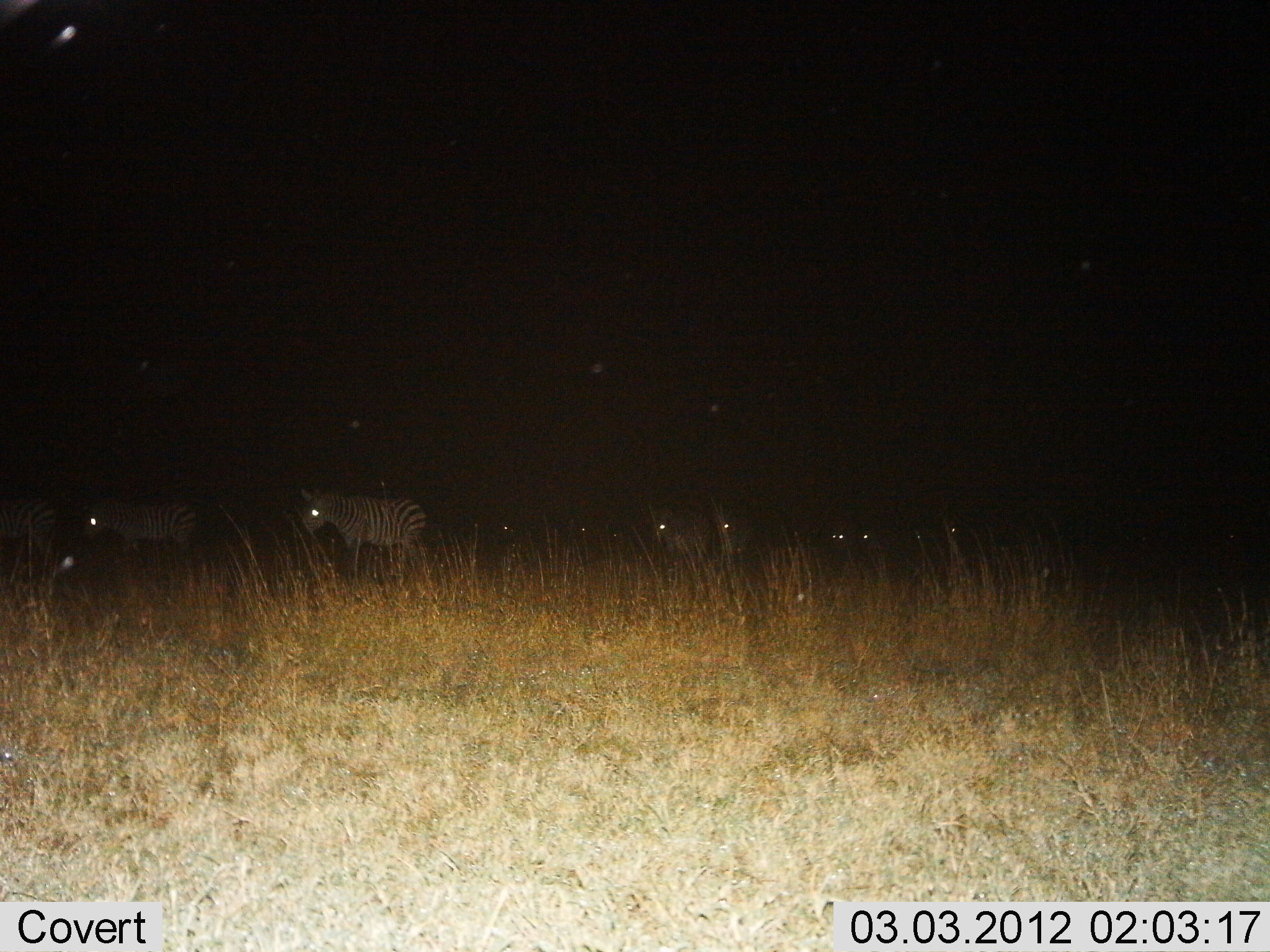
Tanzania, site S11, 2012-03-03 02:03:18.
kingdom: Animalia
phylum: Chordata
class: Mammalia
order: Perissodactyla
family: Equidae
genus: Equus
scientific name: Equus quagga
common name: plains zebra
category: zebra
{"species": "zebra (plains zebra) (Equus quagga)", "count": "10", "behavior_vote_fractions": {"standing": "48%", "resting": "0%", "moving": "55%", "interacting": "0%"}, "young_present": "0%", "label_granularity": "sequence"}